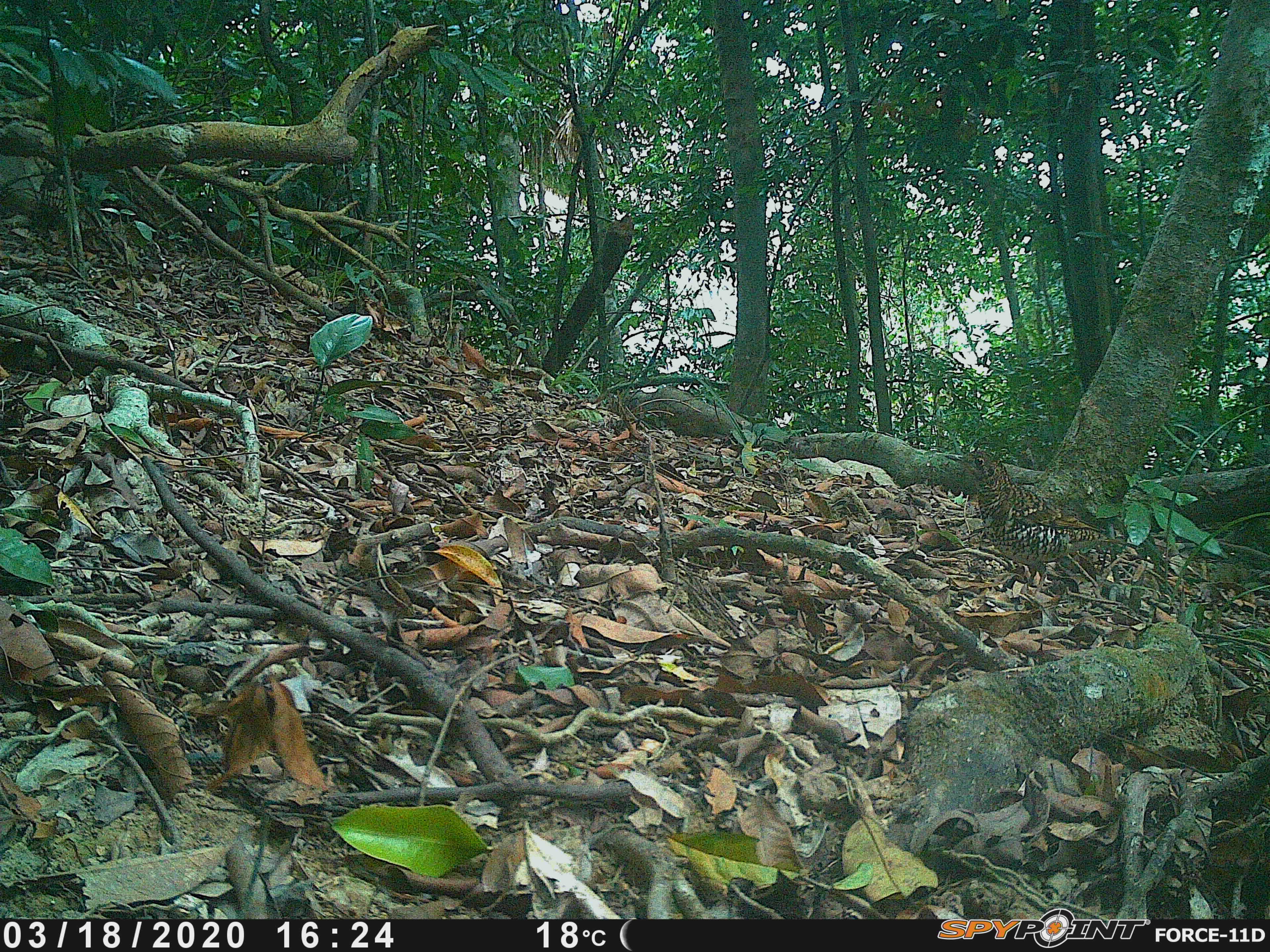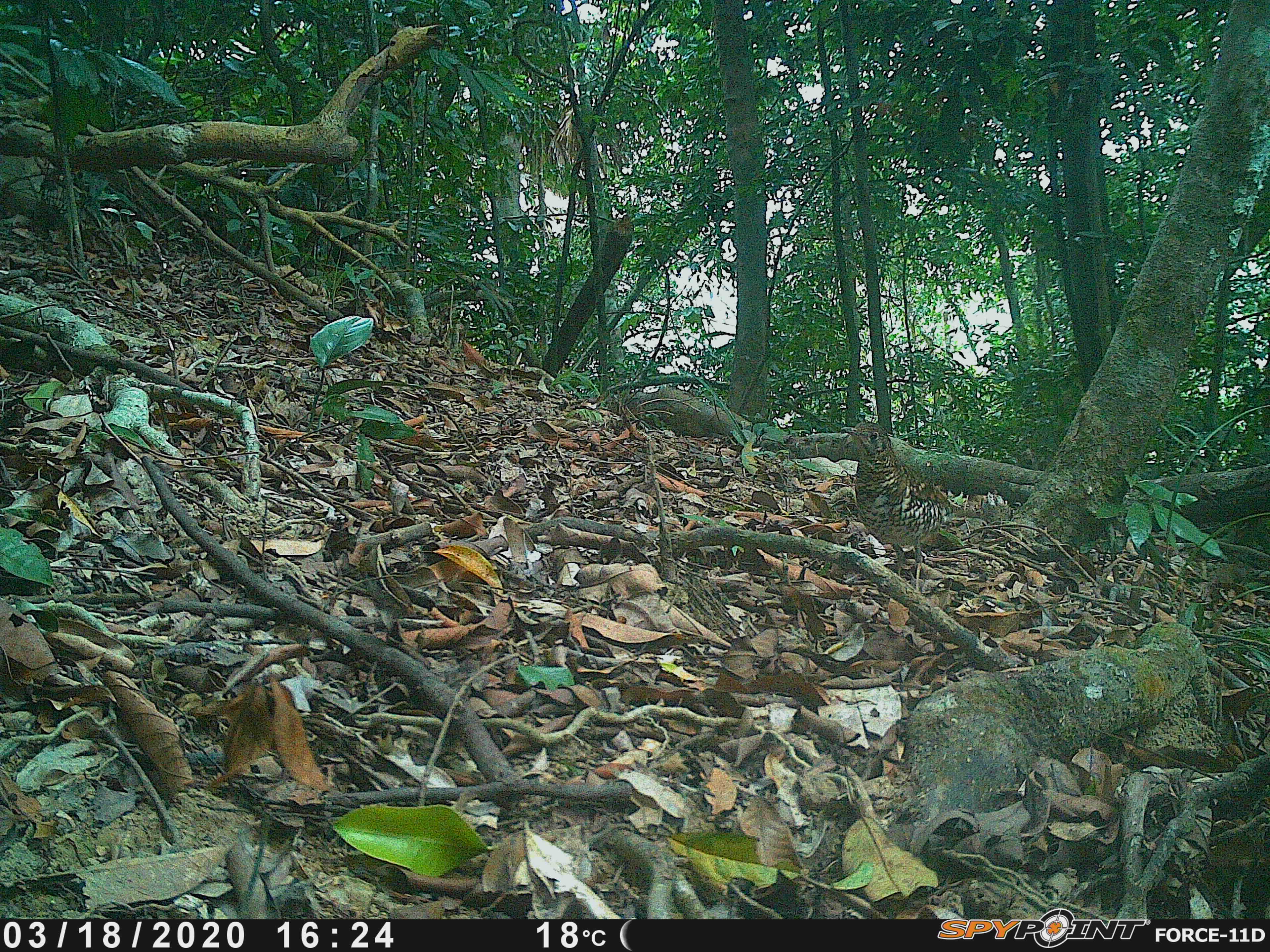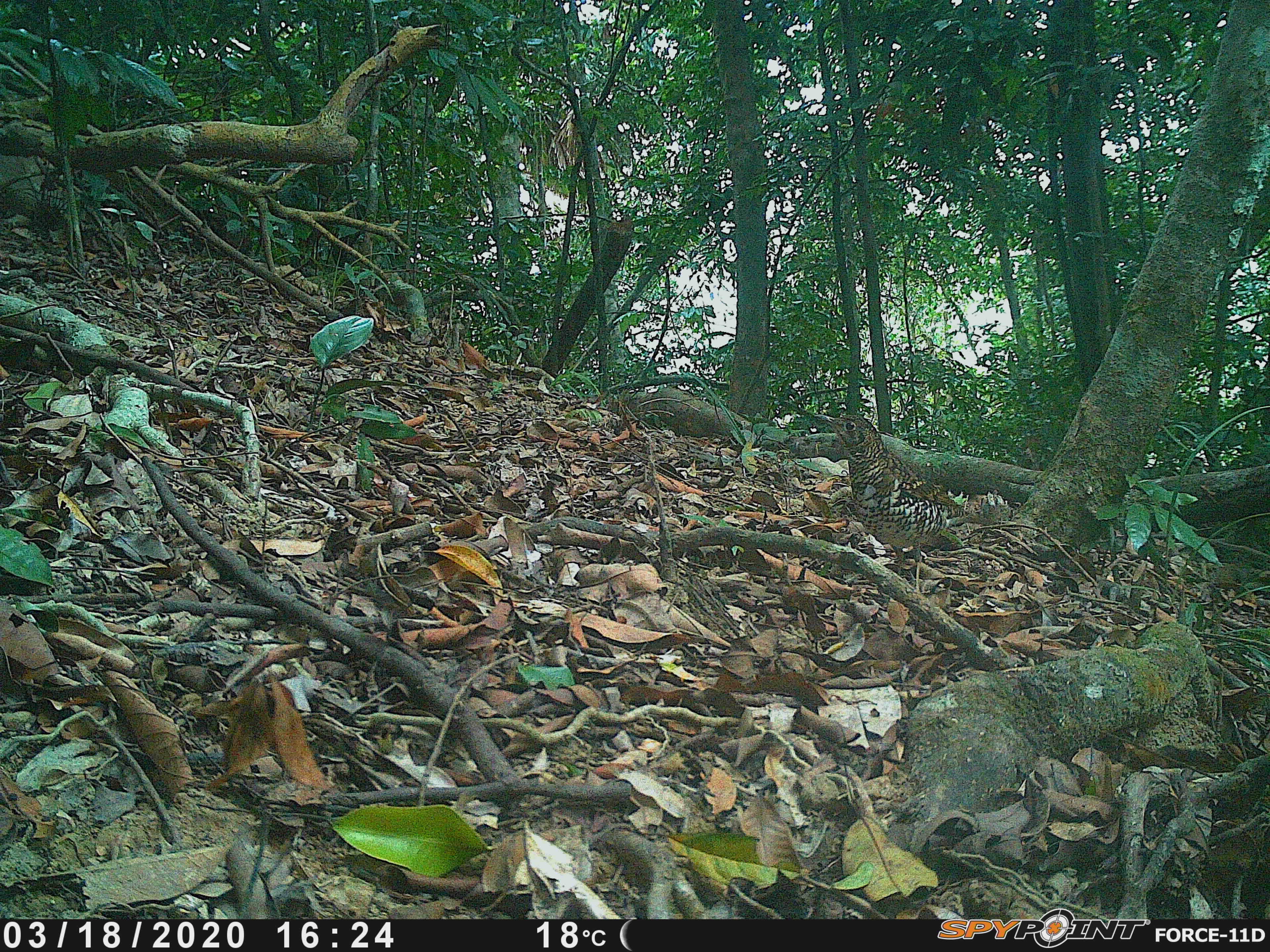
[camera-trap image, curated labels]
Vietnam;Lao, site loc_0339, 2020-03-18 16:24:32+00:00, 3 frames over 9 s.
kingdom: Animalia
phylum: Chordata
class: Aves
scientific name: Aves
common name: bird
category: unidentified bird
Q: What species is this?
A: Unidentified bird (bird) (Aves).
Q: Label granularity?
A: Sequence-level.